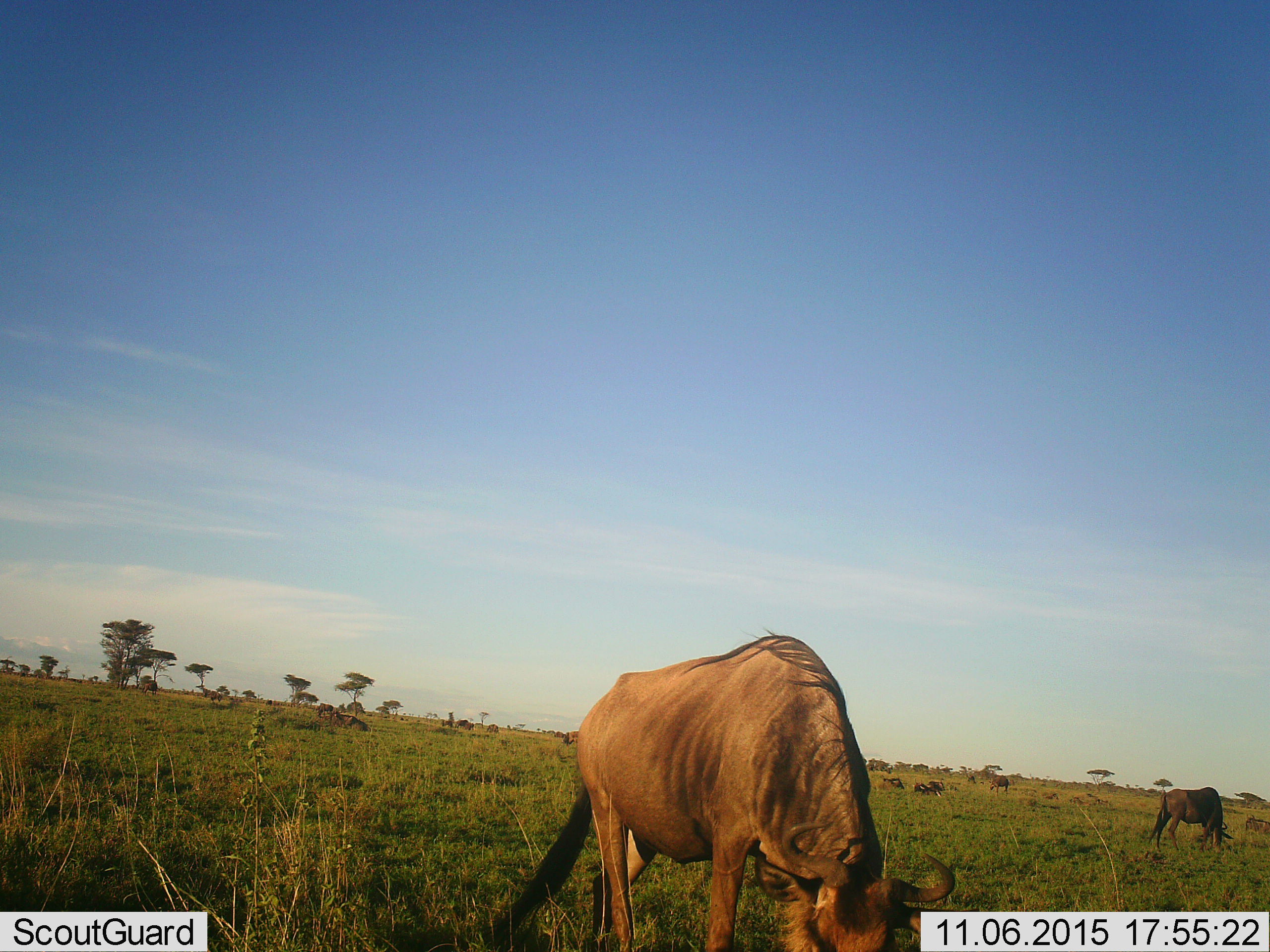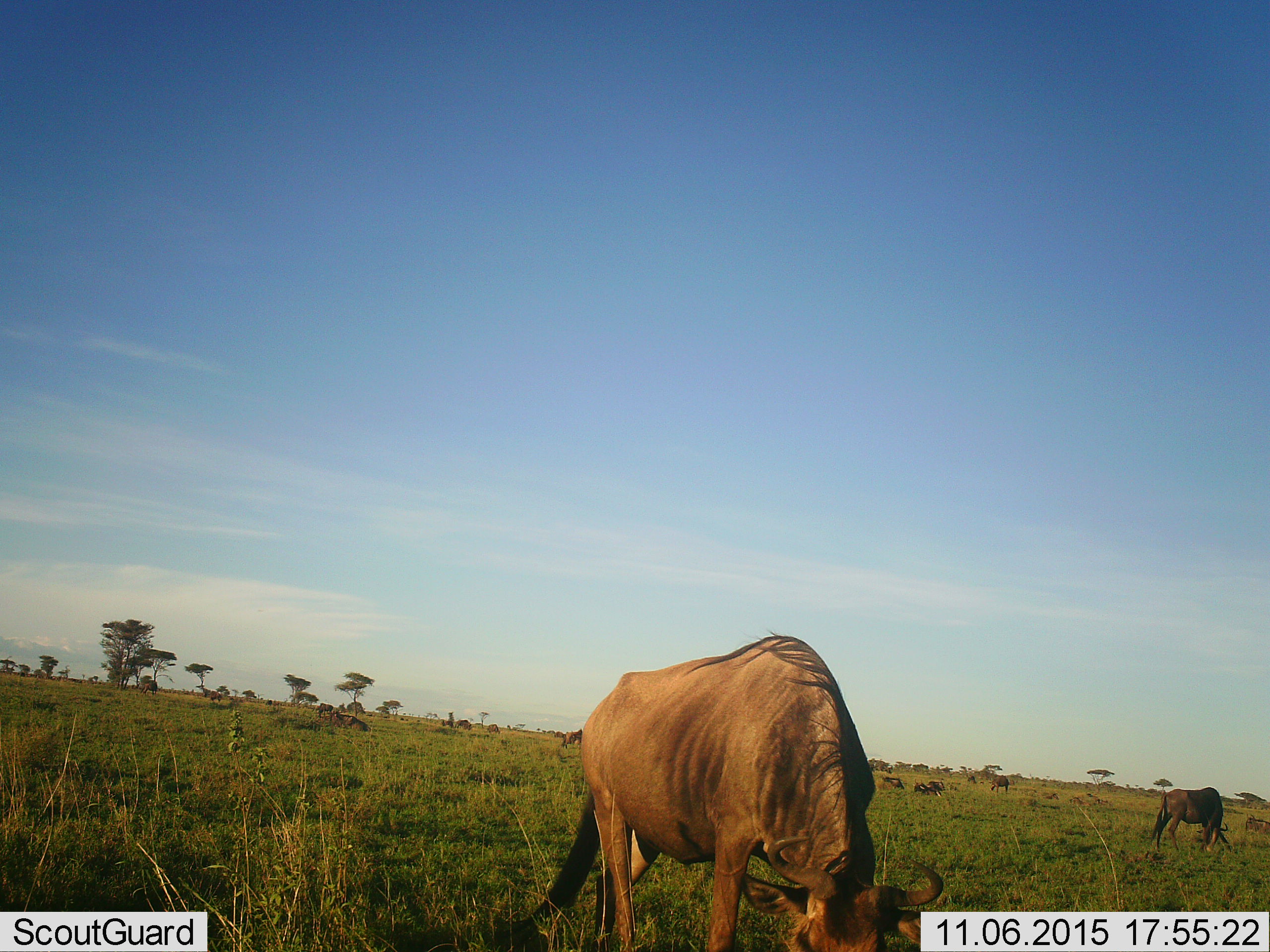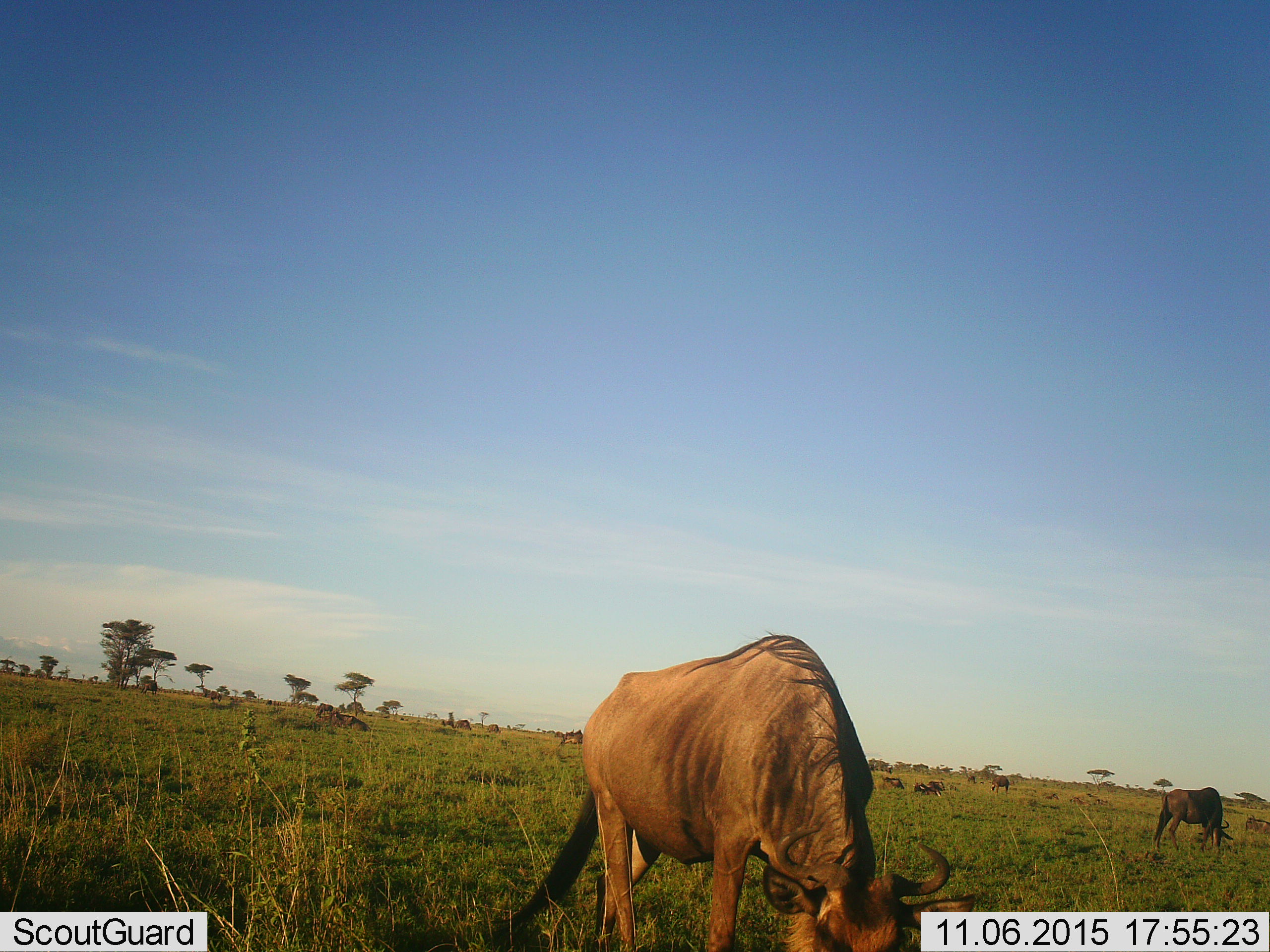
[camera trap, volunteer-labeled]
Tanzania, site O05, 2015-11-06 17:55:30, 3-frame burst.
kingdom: Animalia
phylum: Chordata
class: Mammalia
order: Artiodactyla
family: Bovidae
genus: Connochaetes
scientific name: Connochaetes taurinus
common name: blue wildebeest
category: wildebeest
Wildebeest (blue wildebeest) (Connochaetes taurinus), count 11-50. Behavior (volunteer vote fractions): standing 22%, resting 44%, moving 0%, interacting 0%. Young present (vote fraction): 0%. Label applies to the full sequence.